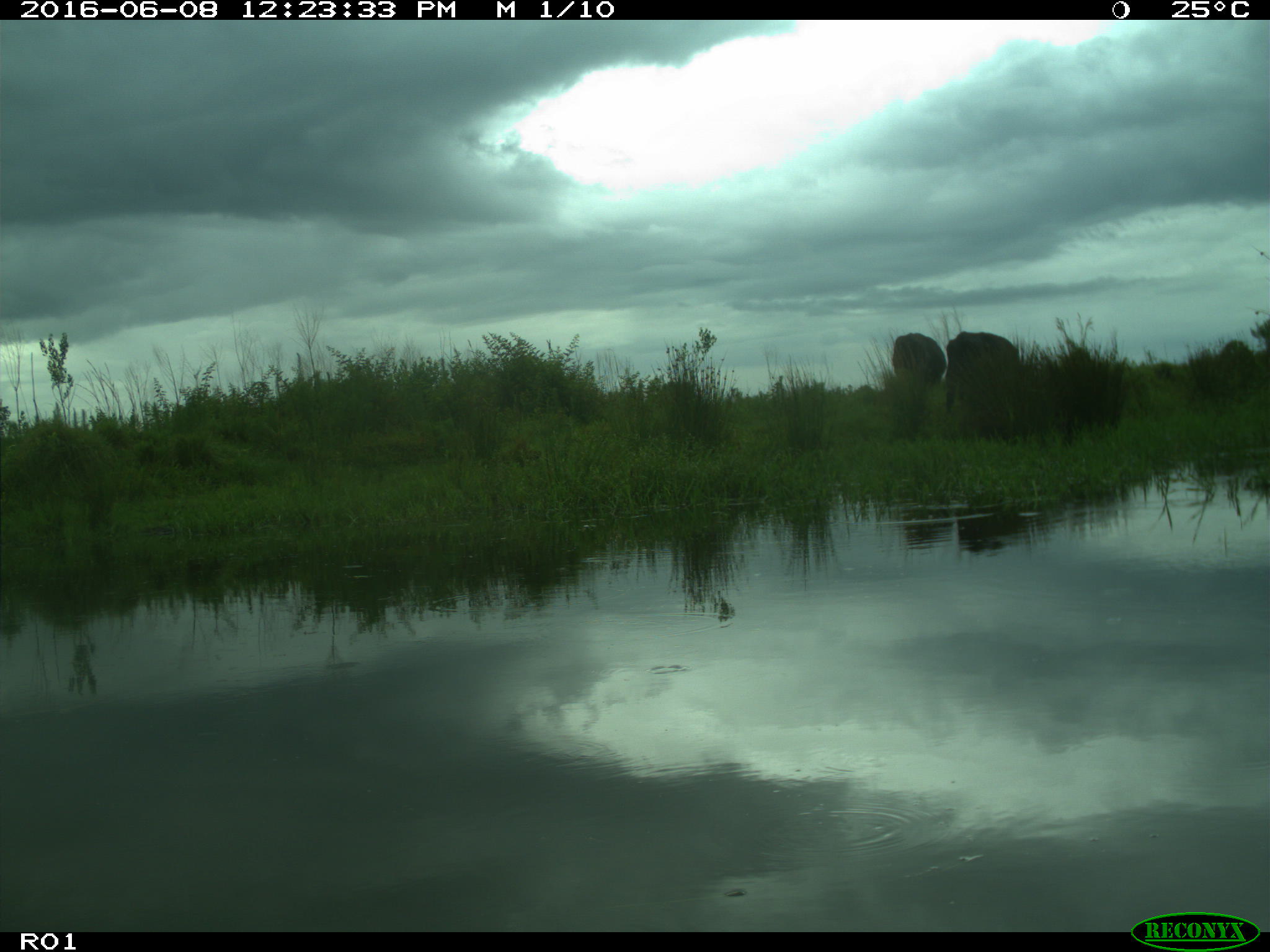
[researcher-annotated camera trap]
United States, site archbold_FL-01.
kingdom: Animalia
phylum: Chordata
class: Mammalia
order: Artiodactyla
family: Bovidae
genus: Bos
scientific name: Bos taurus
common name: domestic cow